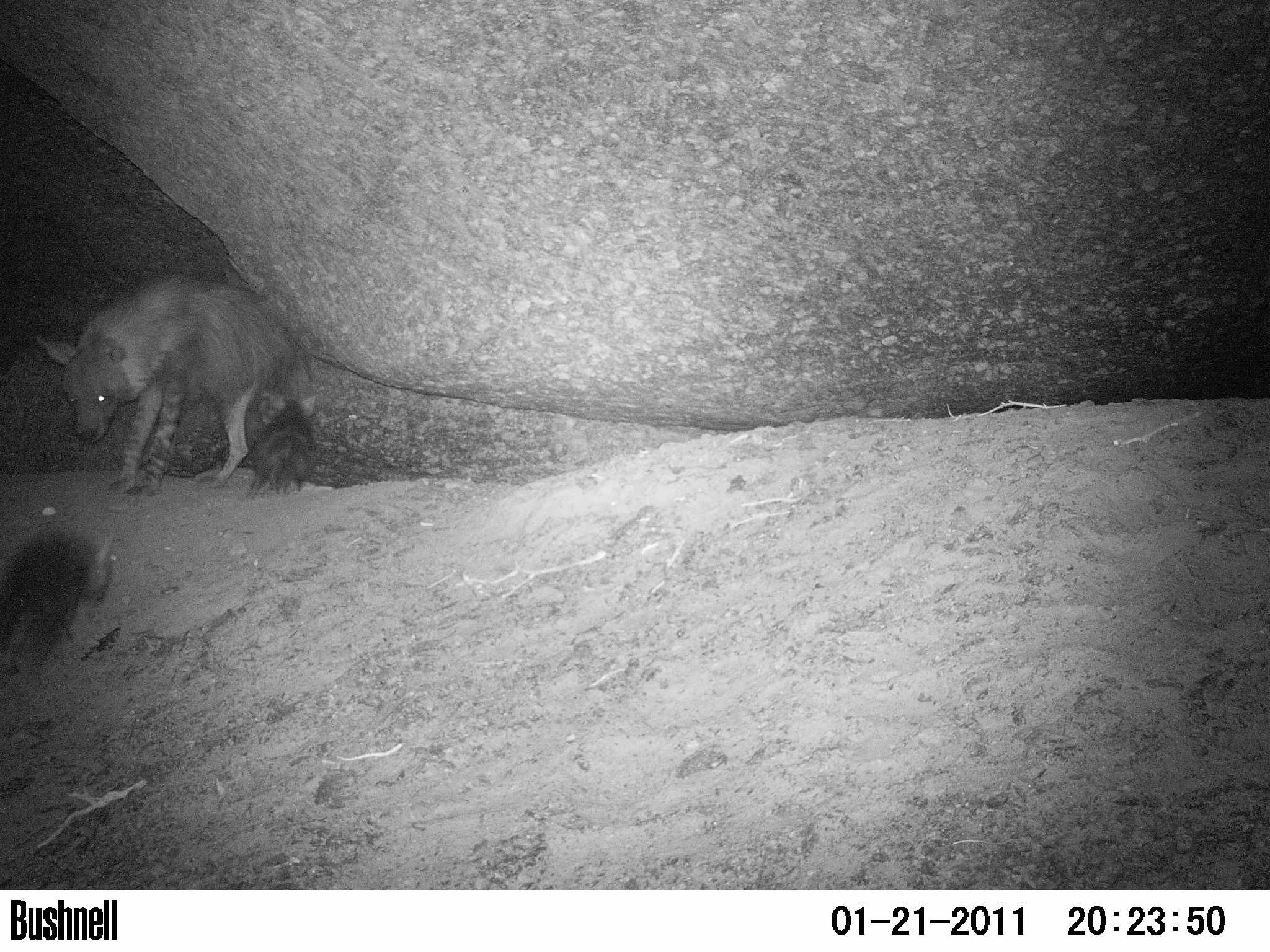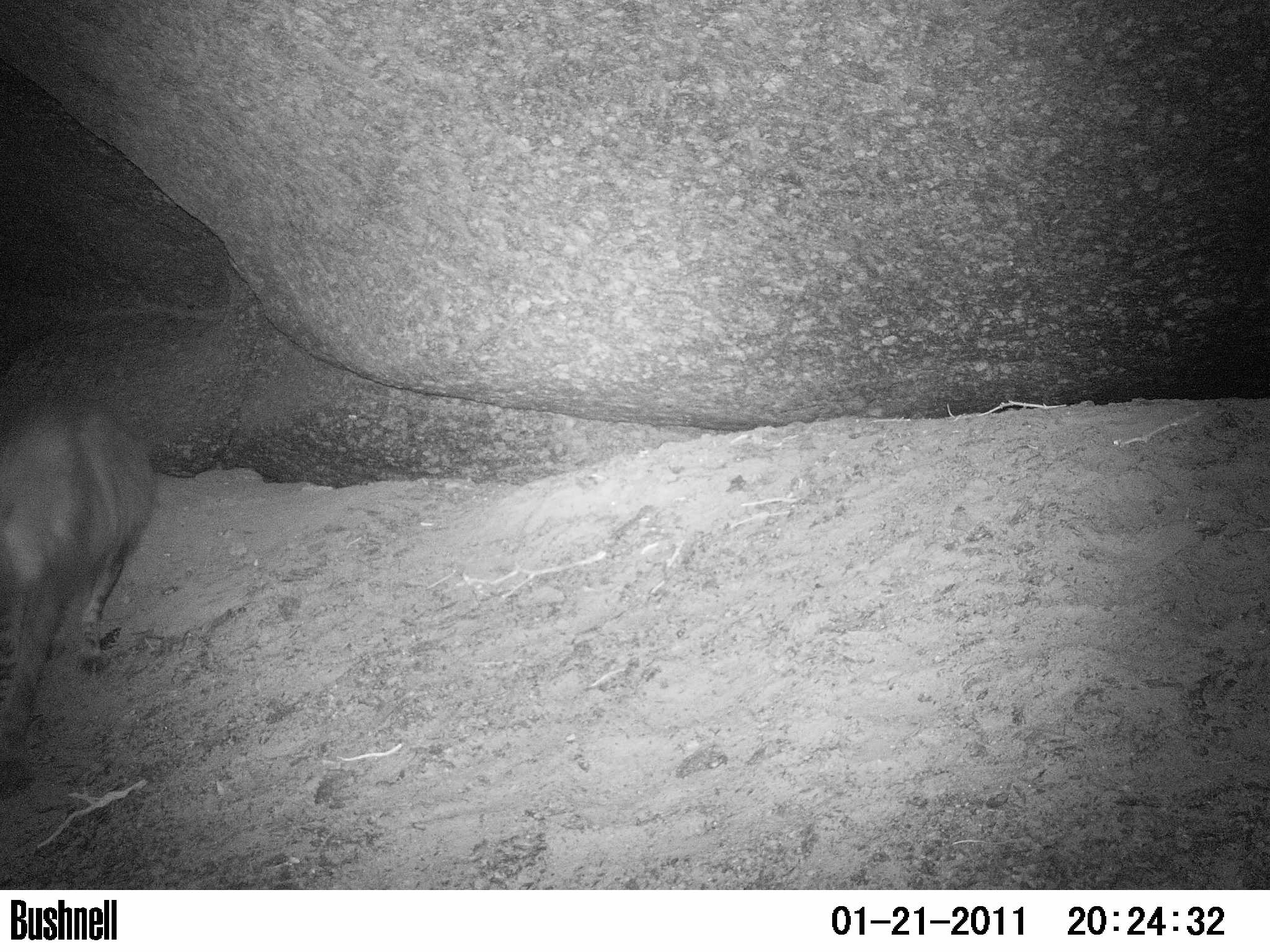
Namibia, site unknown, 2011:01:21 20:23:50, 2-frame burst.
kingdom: Animalia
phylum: Chordata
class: Mammalia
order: Carnivora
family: Hyaenidae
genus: Parahyaena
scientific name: Parahyaena brunnea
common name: brown hyena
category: hyaena brunnea